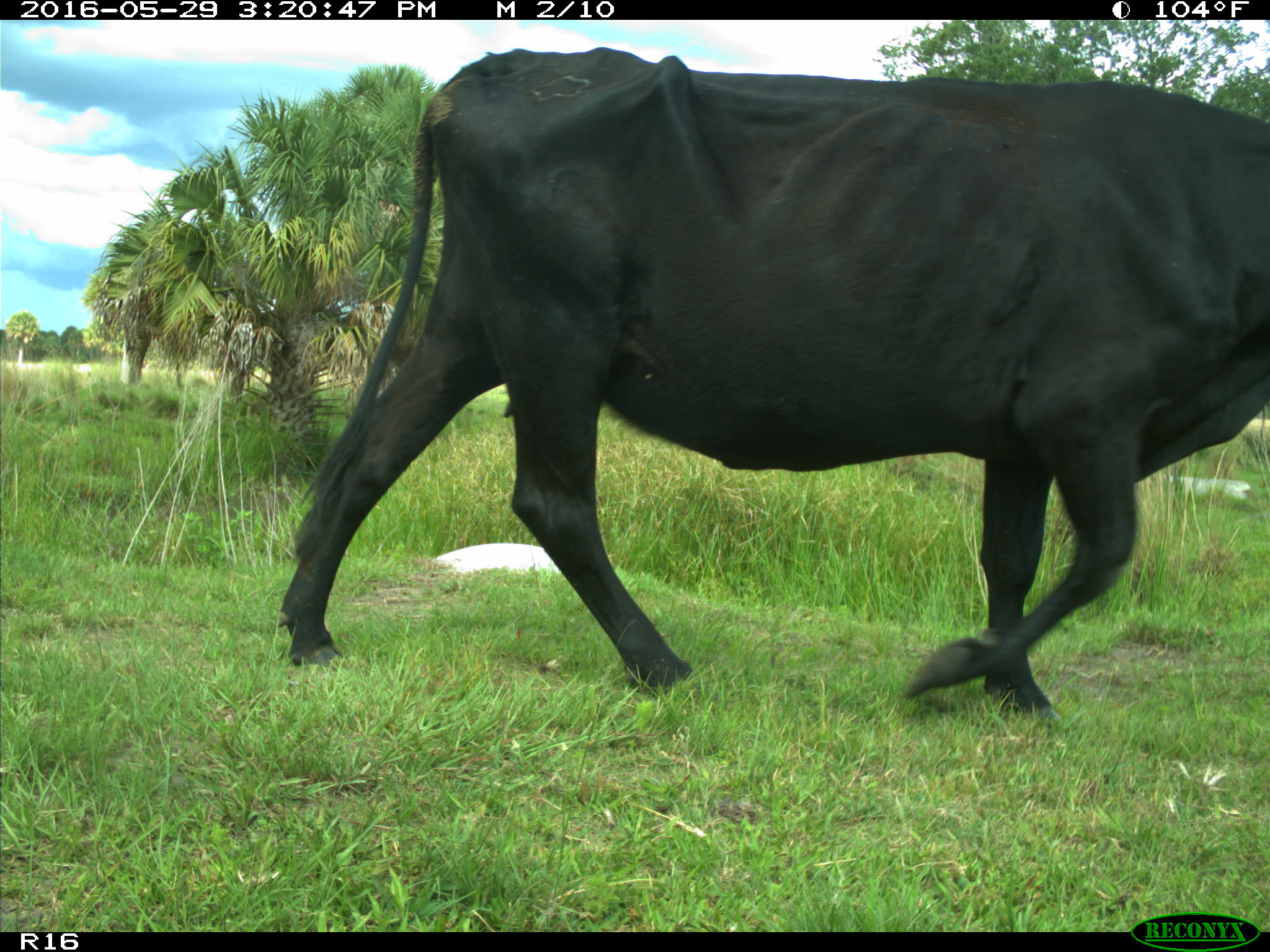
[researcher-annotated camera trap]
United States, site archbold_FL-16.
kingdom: Animalia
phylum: Chordata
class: Mammalia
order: Artiodactyla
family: Bovidae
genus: Bos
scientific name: Bos taurus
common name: domestic cow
Bos taurus (domestic cow).